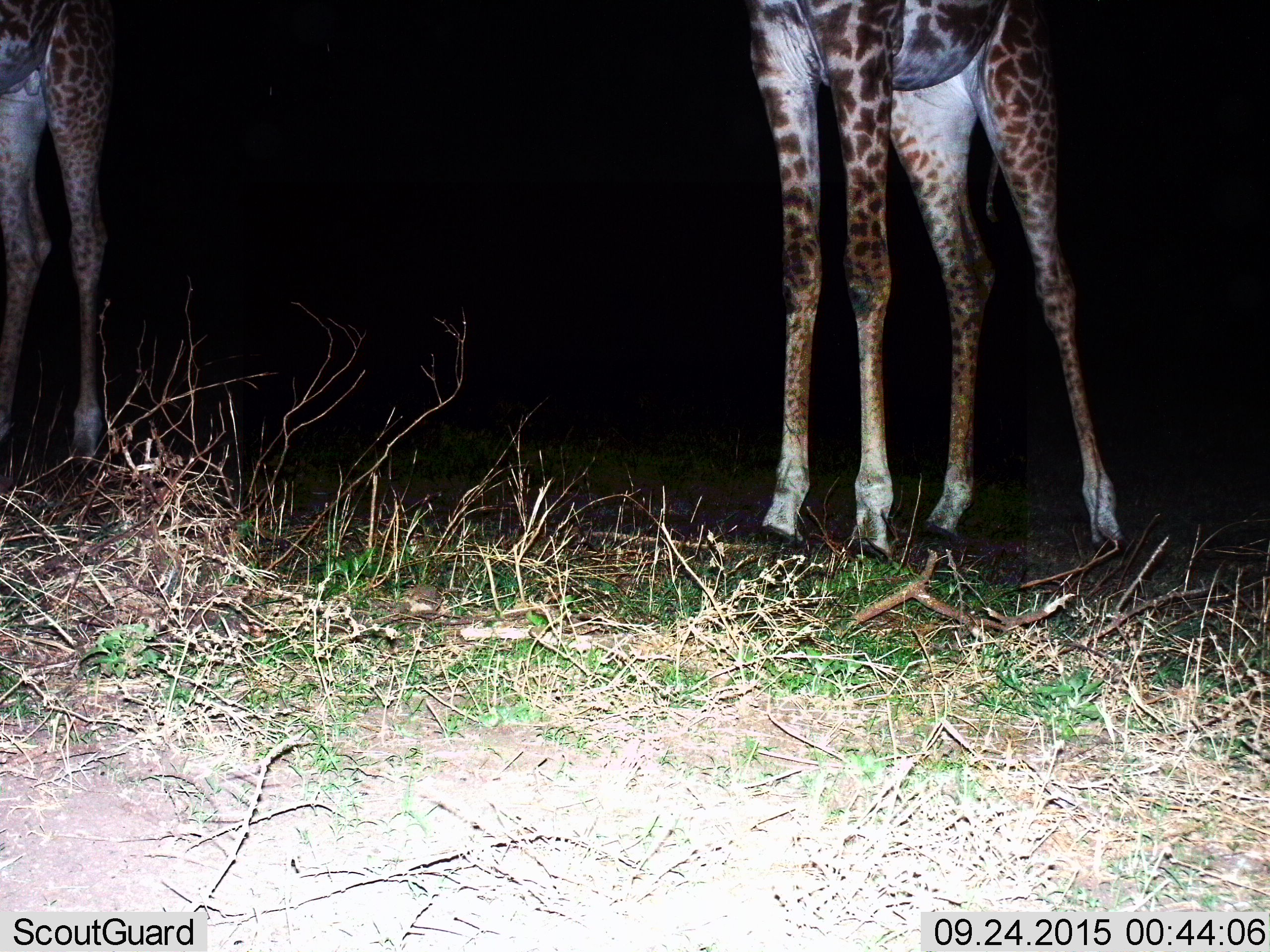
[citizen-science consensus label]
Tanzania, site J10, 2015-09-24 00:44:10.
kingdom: Animalia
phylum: Chordata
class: Mammalia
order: Artiodactyla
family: Giraffidae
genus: Giraffa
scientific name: Giraffa camelopardalis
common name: giraffe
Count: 2.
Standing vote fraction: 100%.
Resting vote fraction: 20%.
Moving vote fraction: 0%.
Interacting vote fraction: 0%.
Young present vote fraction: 0%.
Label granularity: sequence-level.